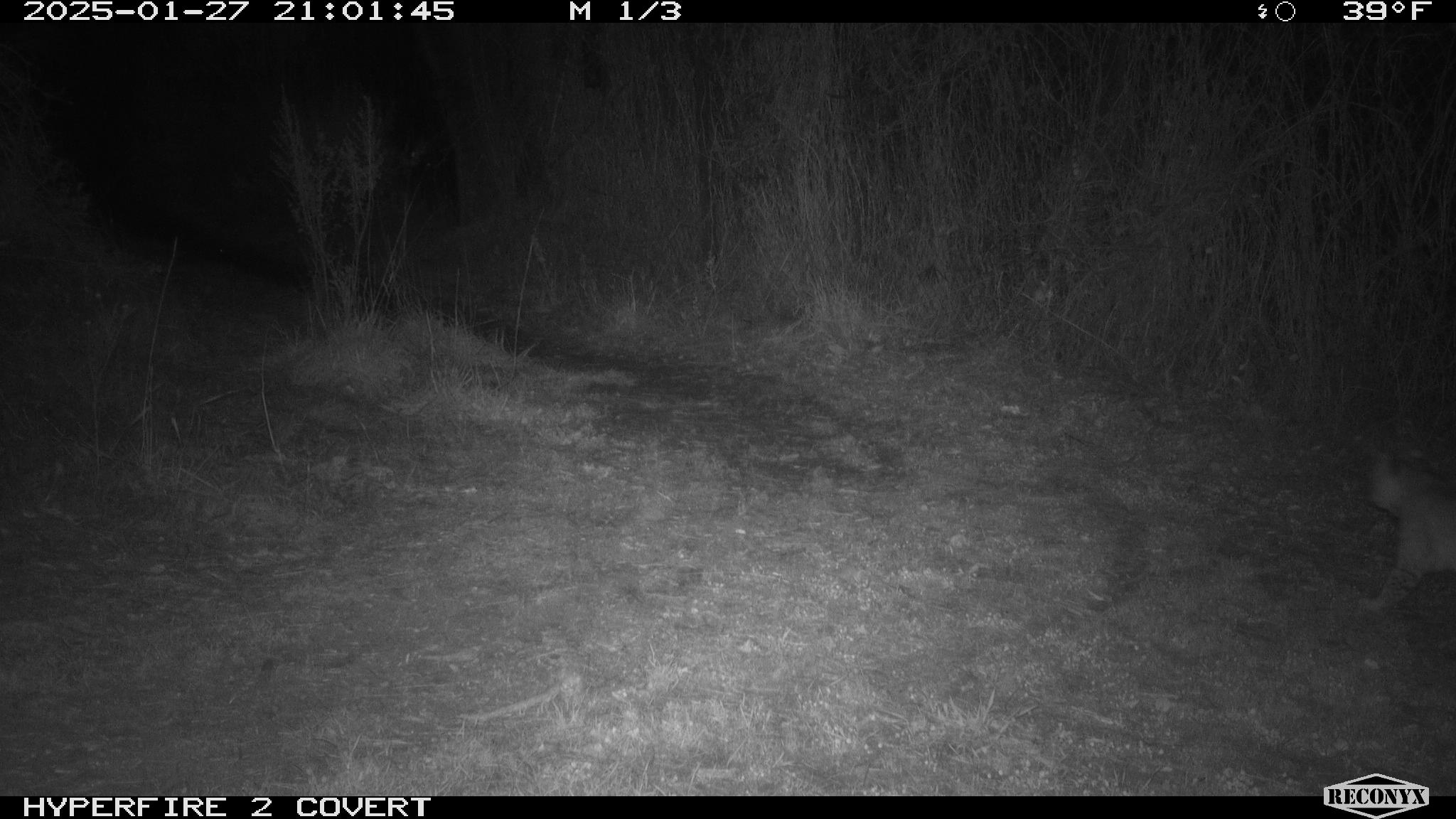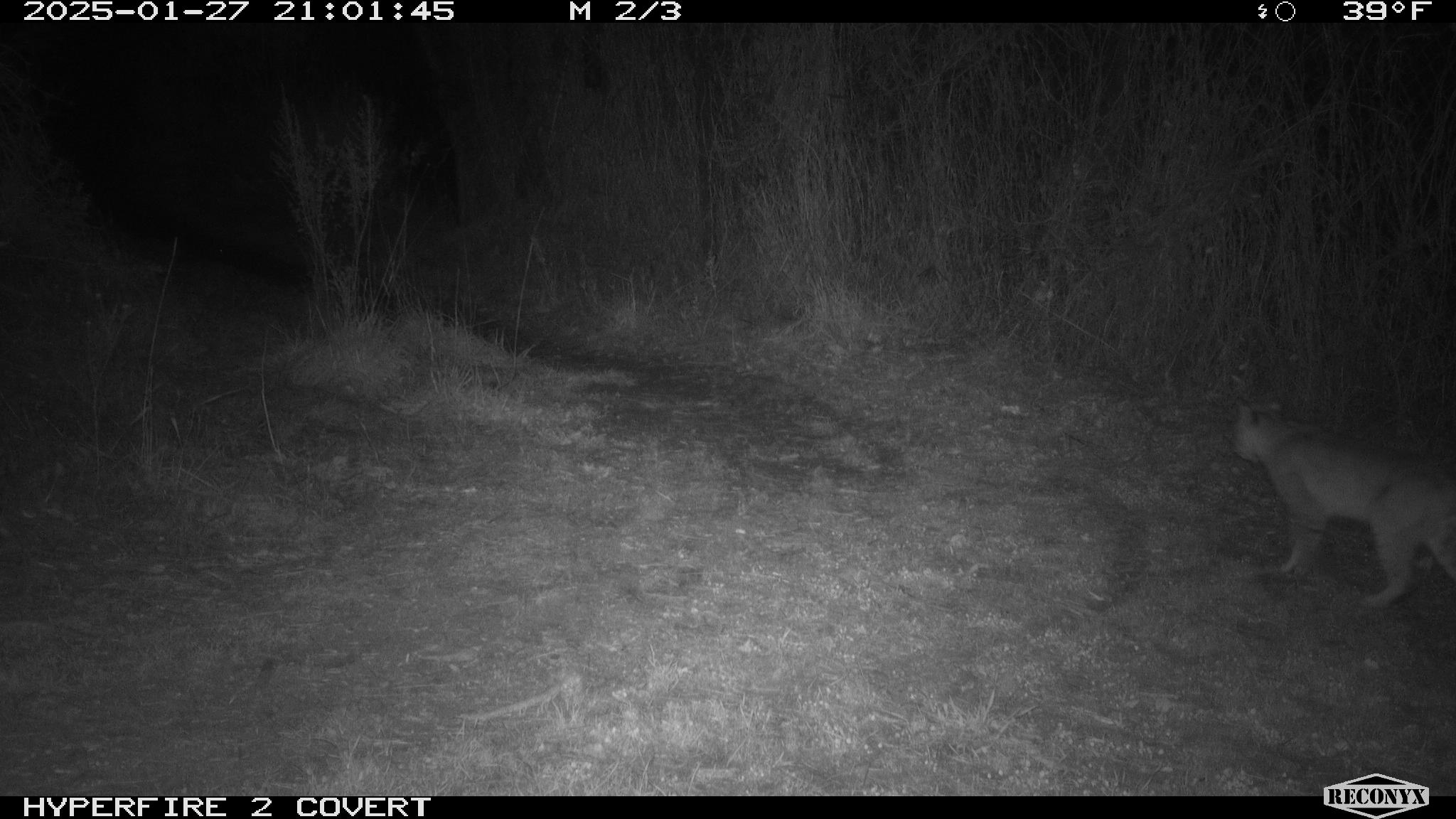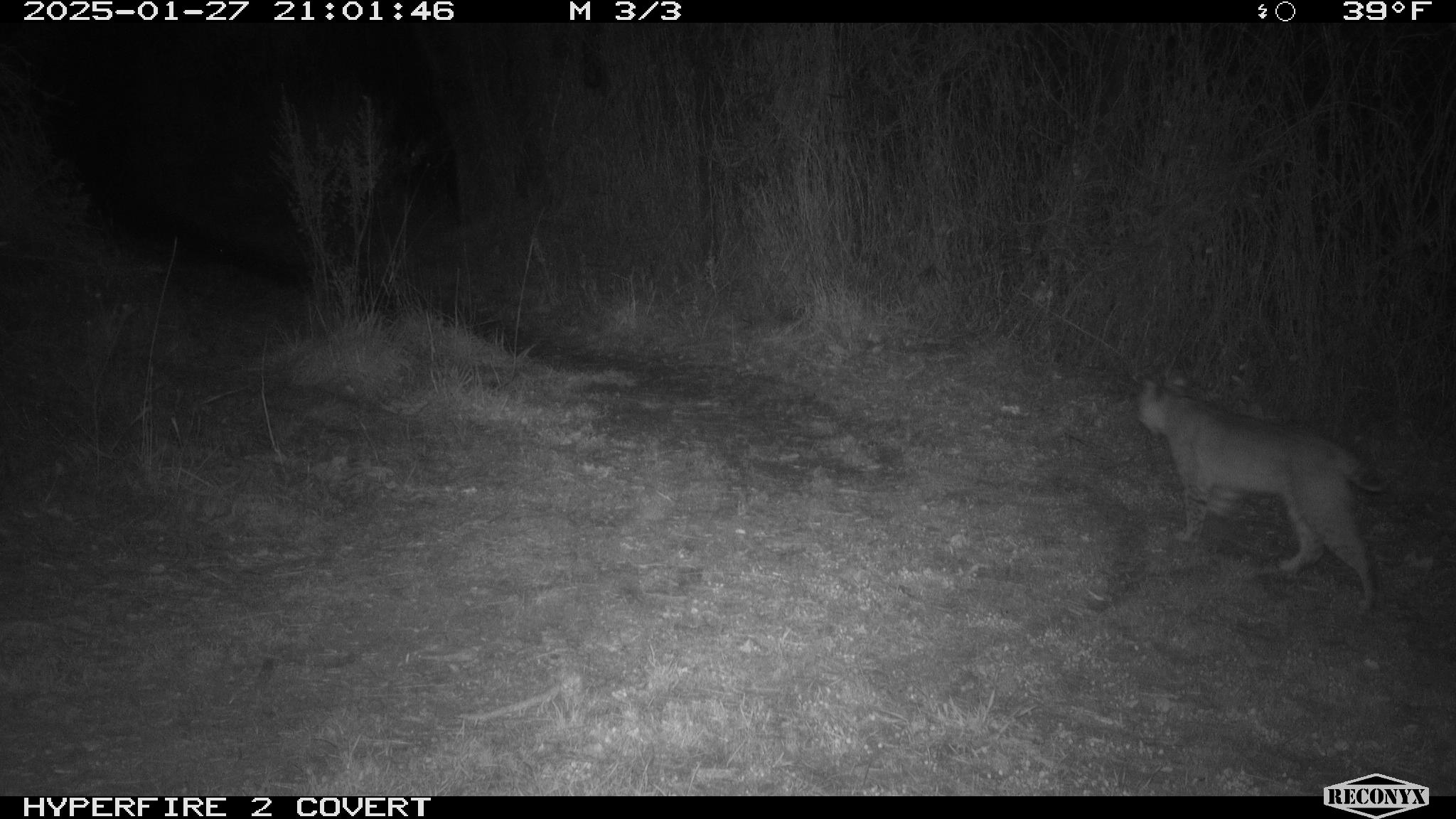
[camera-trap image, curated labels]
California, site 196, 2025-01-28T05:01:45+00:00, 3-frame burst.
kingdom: Animalia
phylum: Chordata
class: Mammalia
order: Carnivora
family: Felidae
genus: Lynx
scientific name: Lynx rufus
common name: bobcat